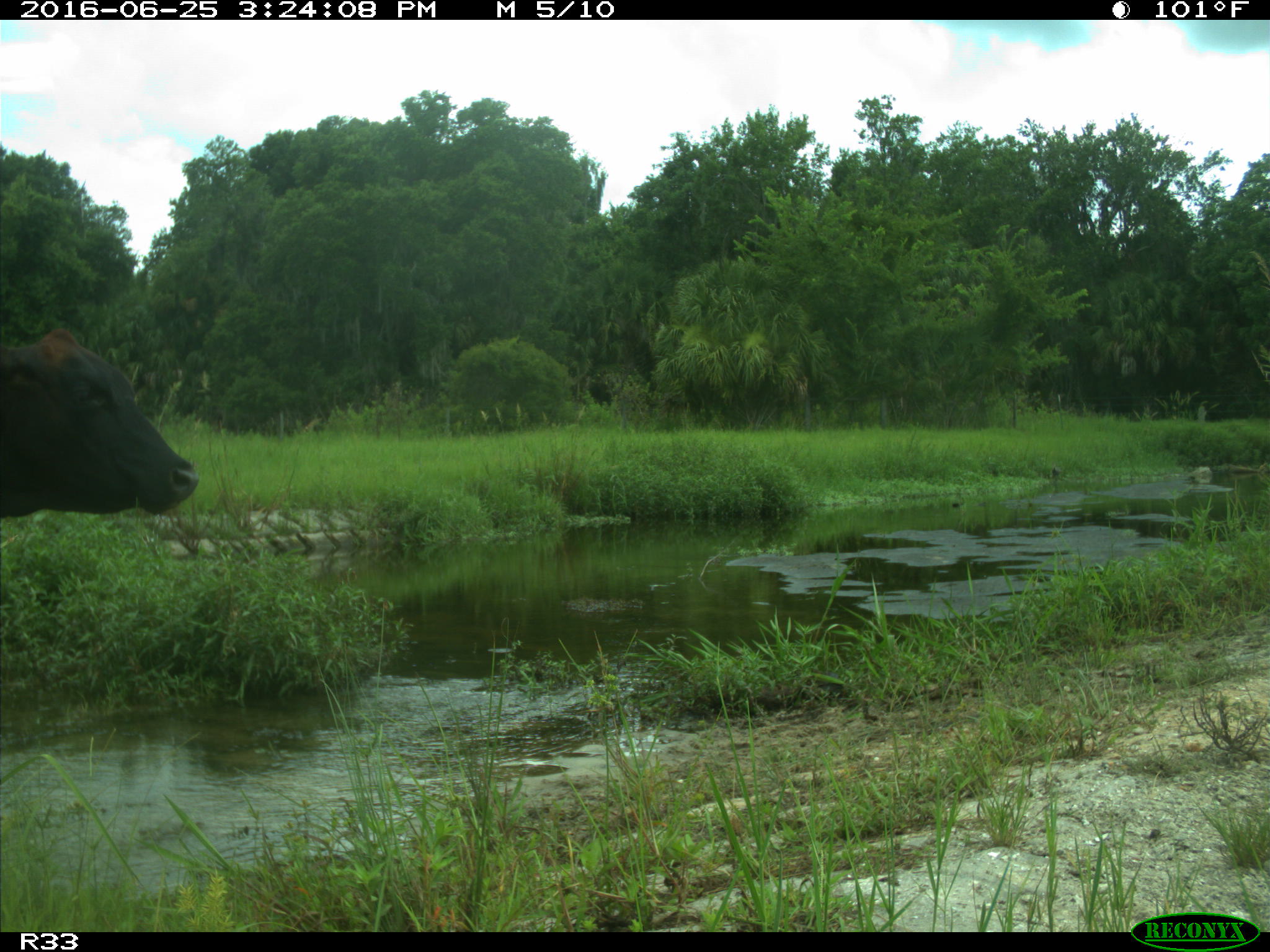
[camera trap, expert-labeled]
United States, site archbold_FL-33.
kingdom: Animalia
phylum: Chordata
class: Mammalia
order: Artiodactyla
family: Bovidae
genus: Bos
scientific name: Bos taurus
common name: domestic cow